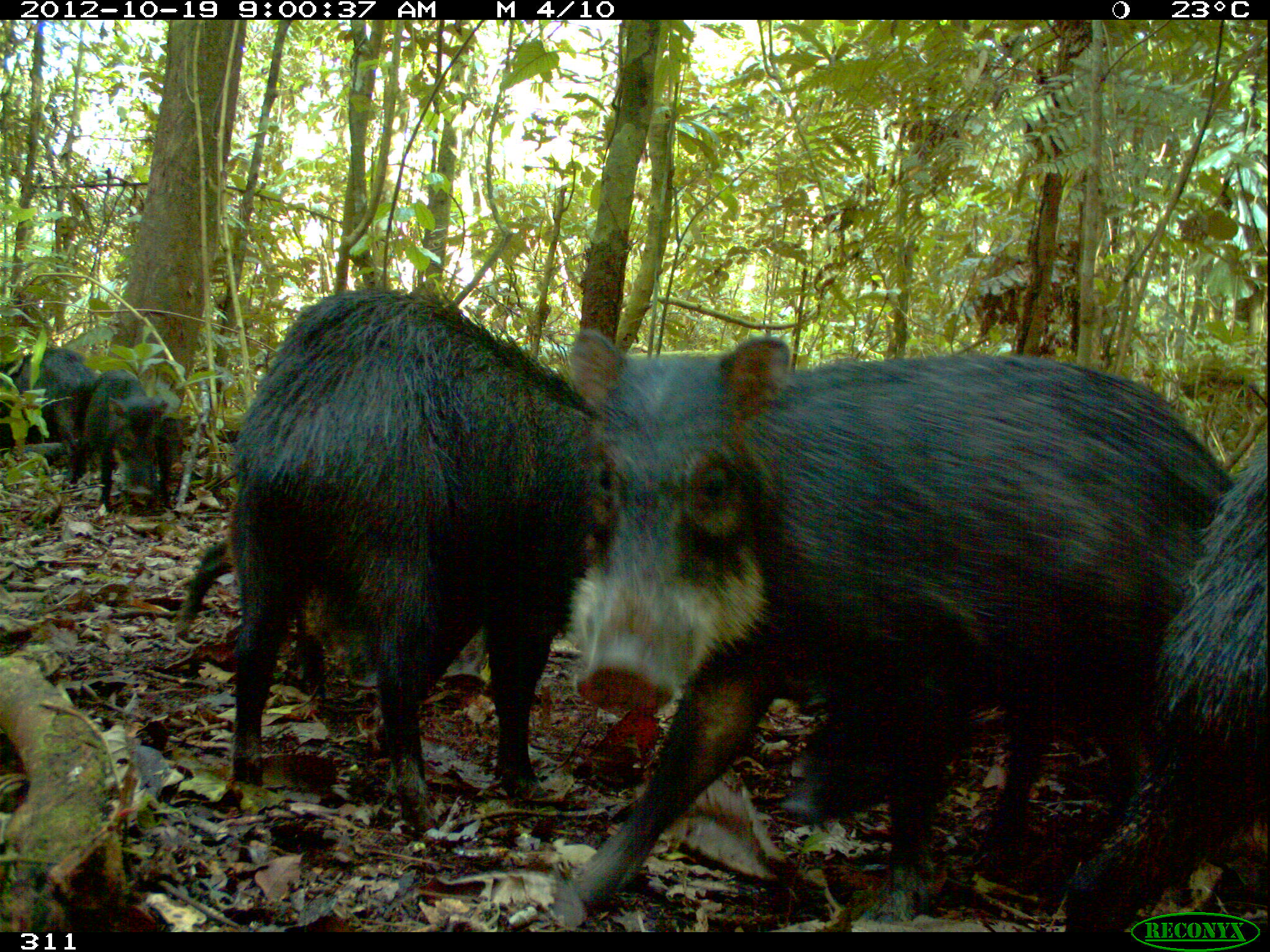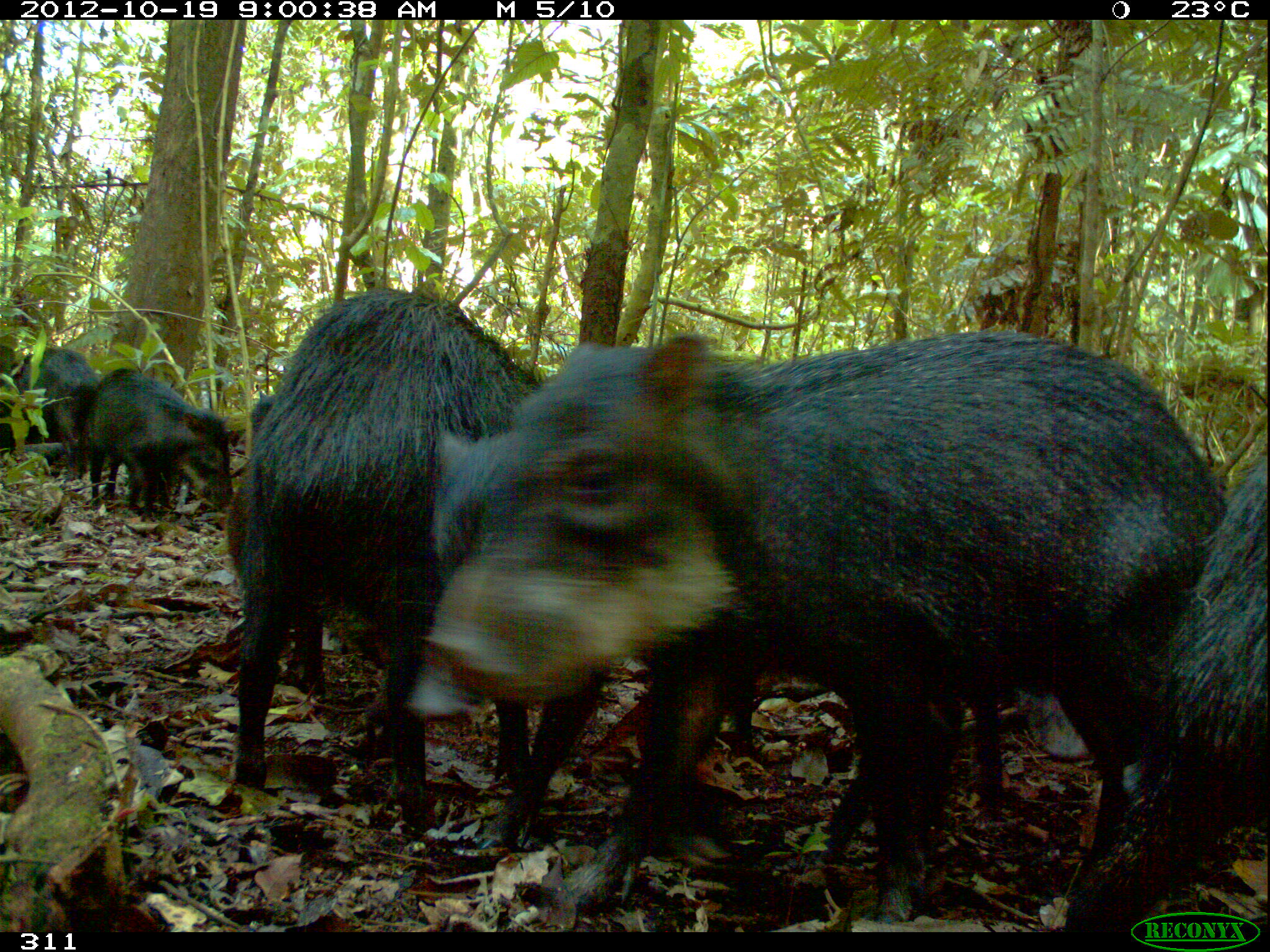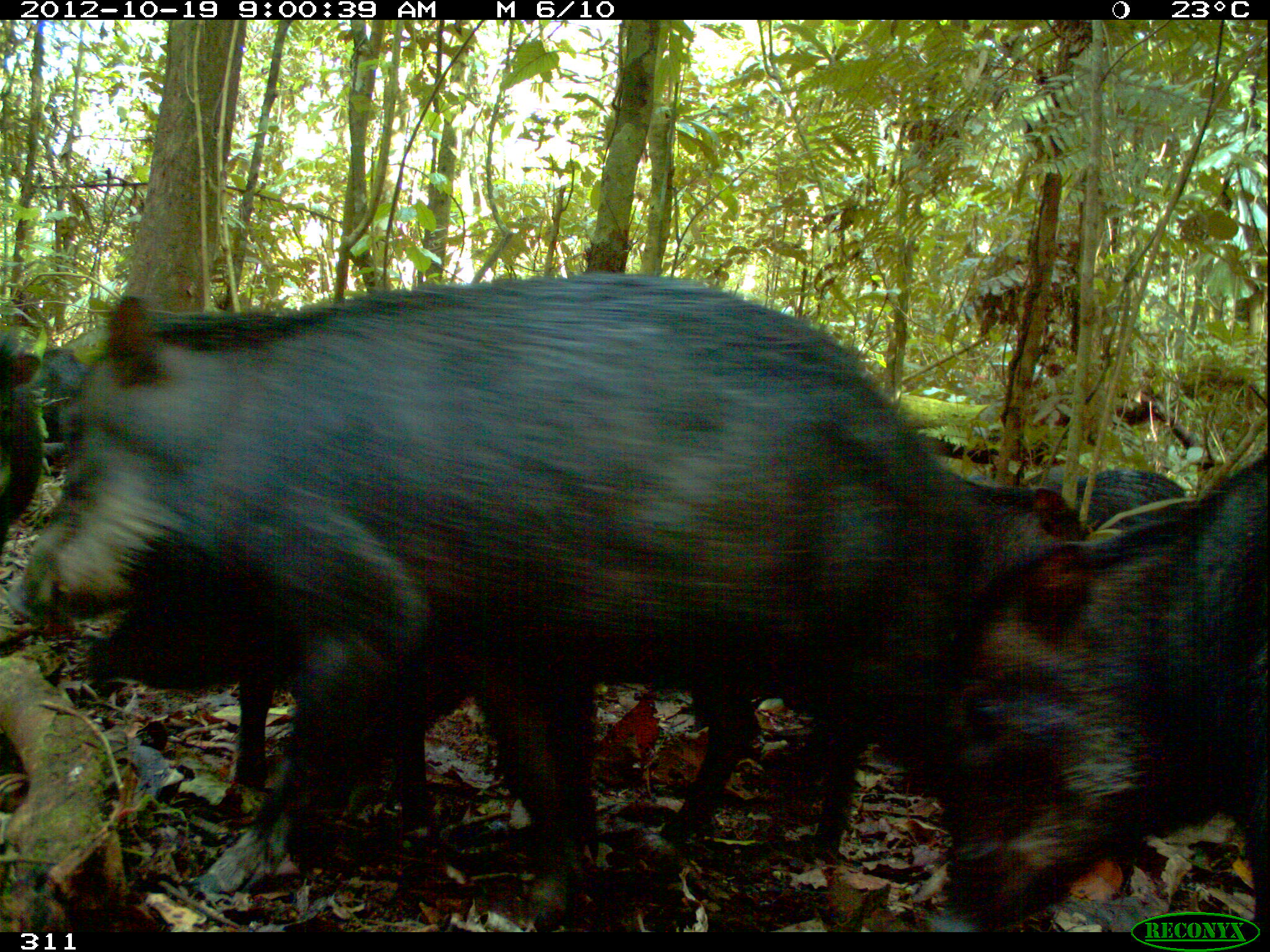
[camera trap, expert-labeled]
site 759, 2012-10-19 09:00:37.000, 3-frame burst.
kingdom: Animalia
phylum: Chordata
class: Mammalia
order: Artiodactyla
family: Tayassuidae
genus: Tayassu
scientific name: Tayassu pecari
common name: white-lipped peccary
Tayassu pecari (white-lipped peccary).